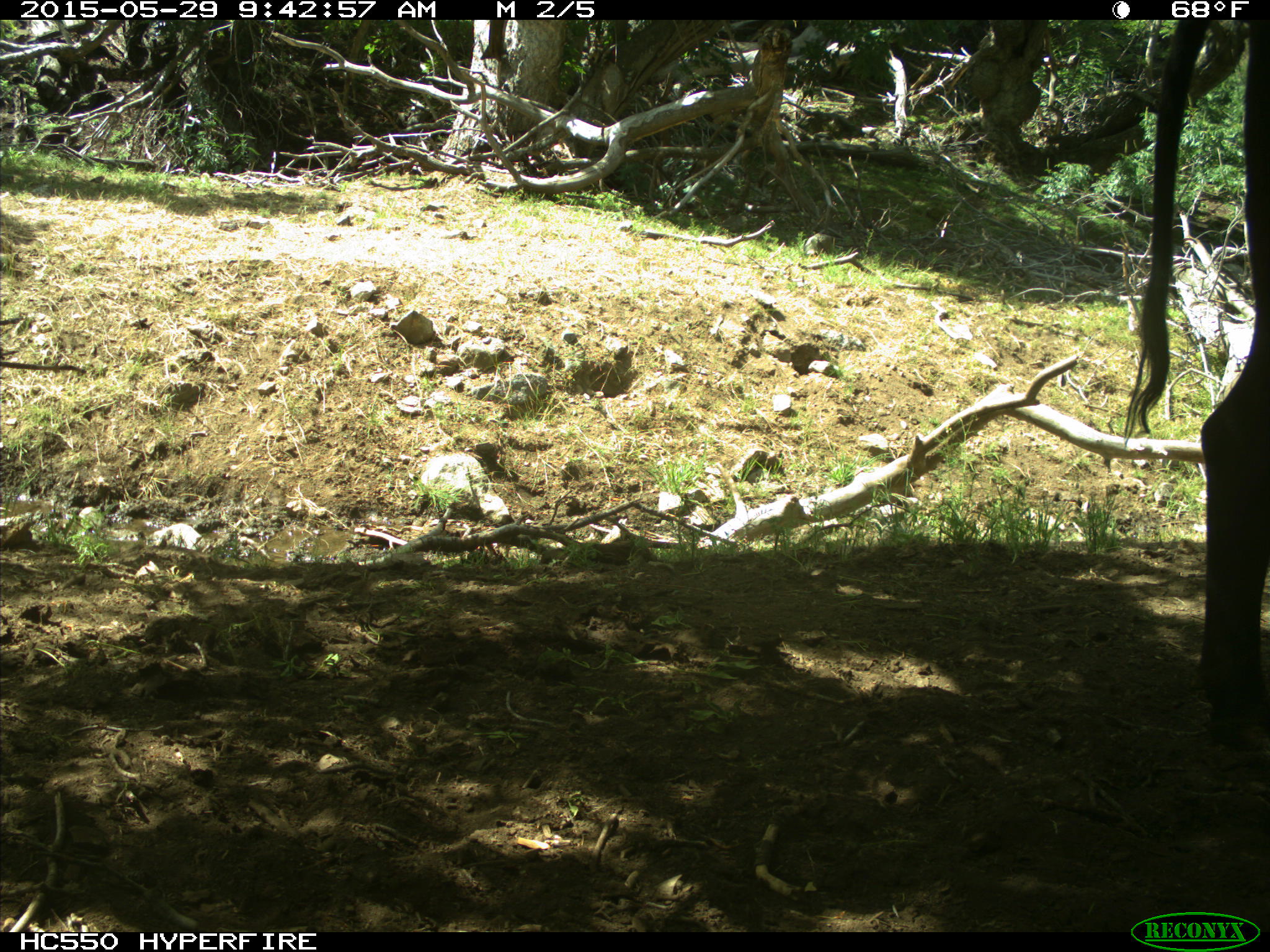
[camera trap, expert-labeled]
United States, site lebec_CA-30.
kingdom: Animalia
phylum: Chordata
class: Mammalia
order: Artiodactyla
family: Bovidae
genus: Bos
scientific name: Bos taurus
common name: domestic cow